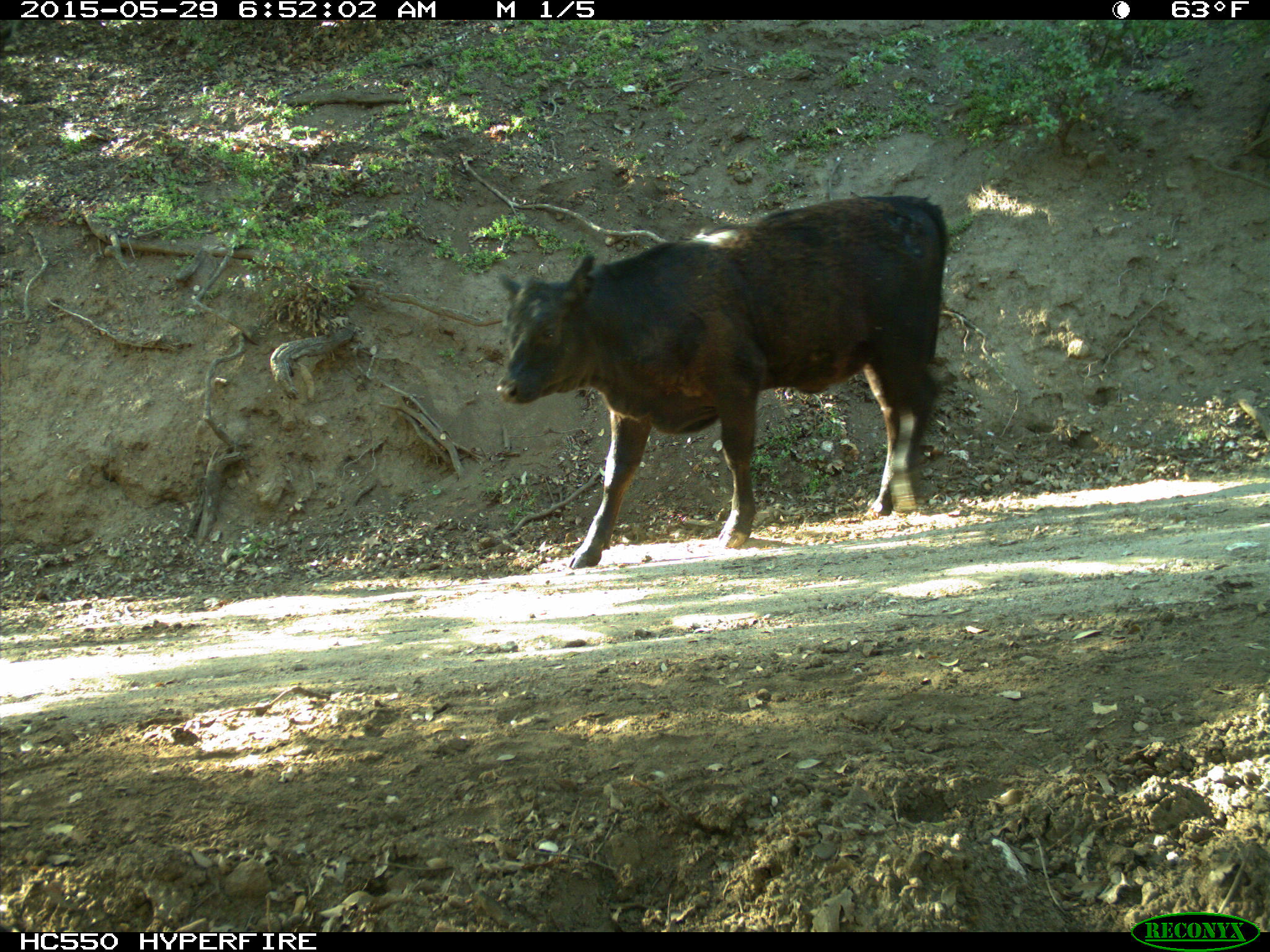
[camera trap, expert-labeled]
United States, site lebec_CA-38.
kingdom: Animalia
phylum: Chordata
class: Mammalia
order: Artiodactyla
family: Bovidae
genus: Bos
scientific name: Bos taurus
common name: domestic cow